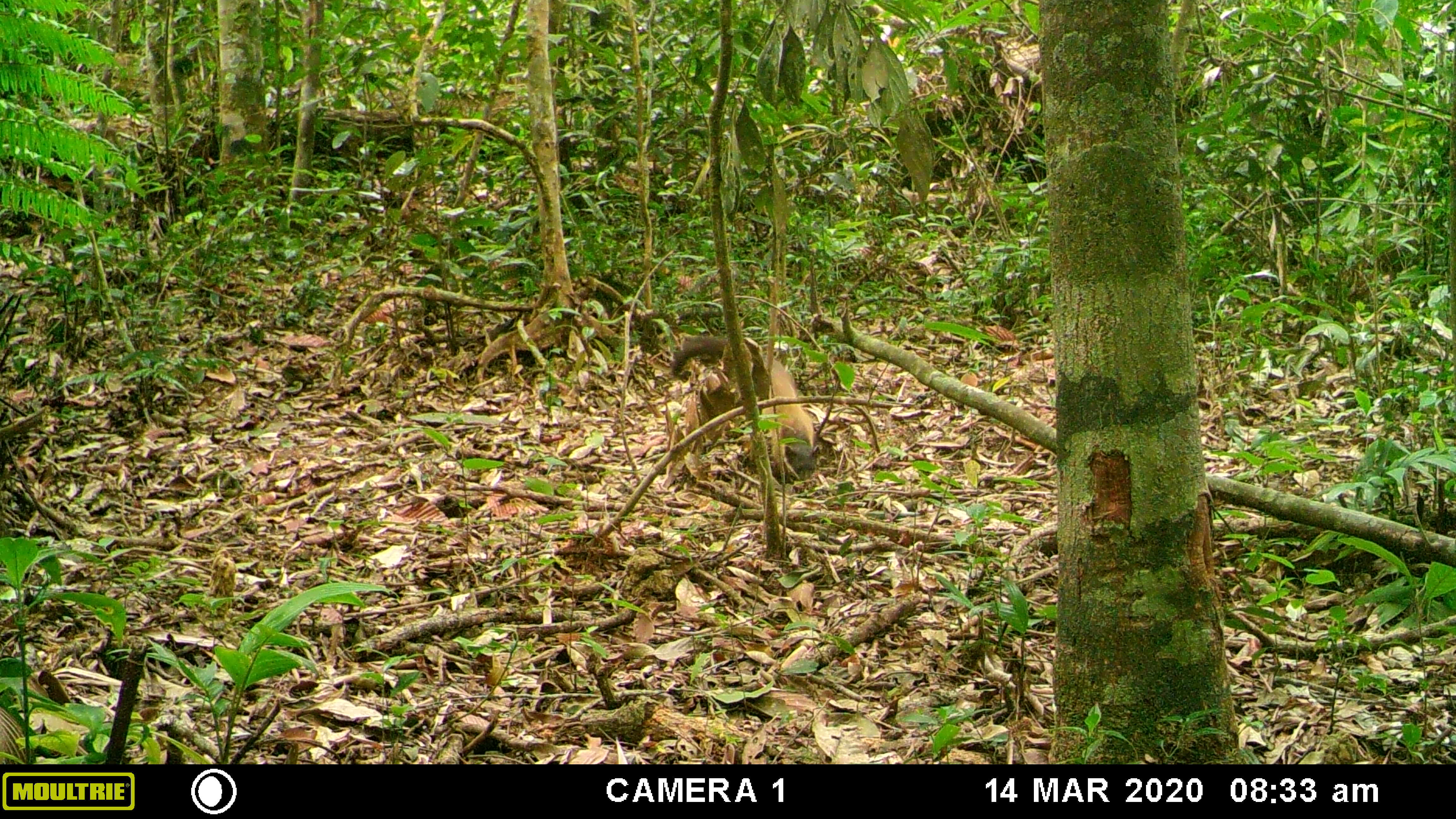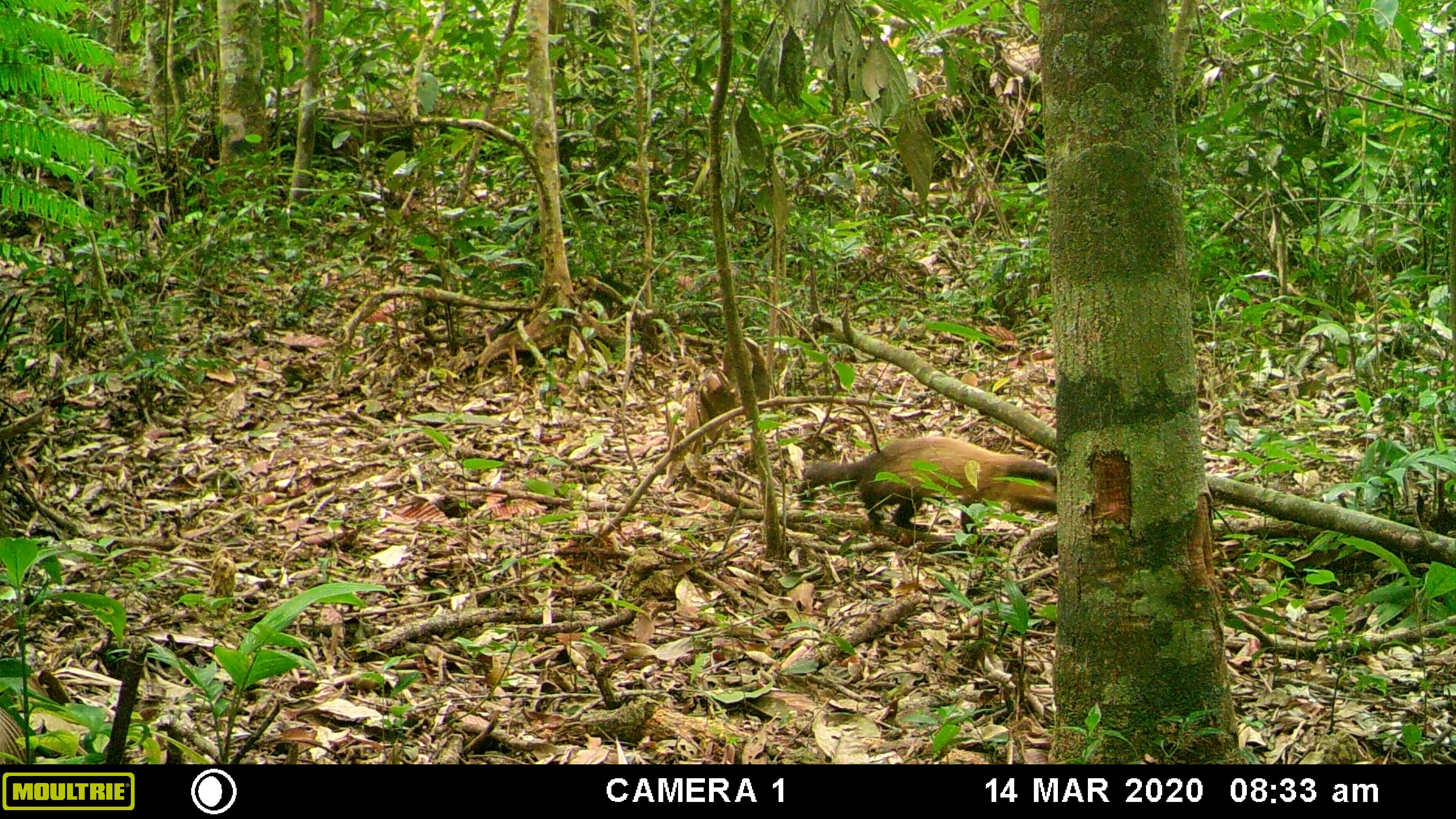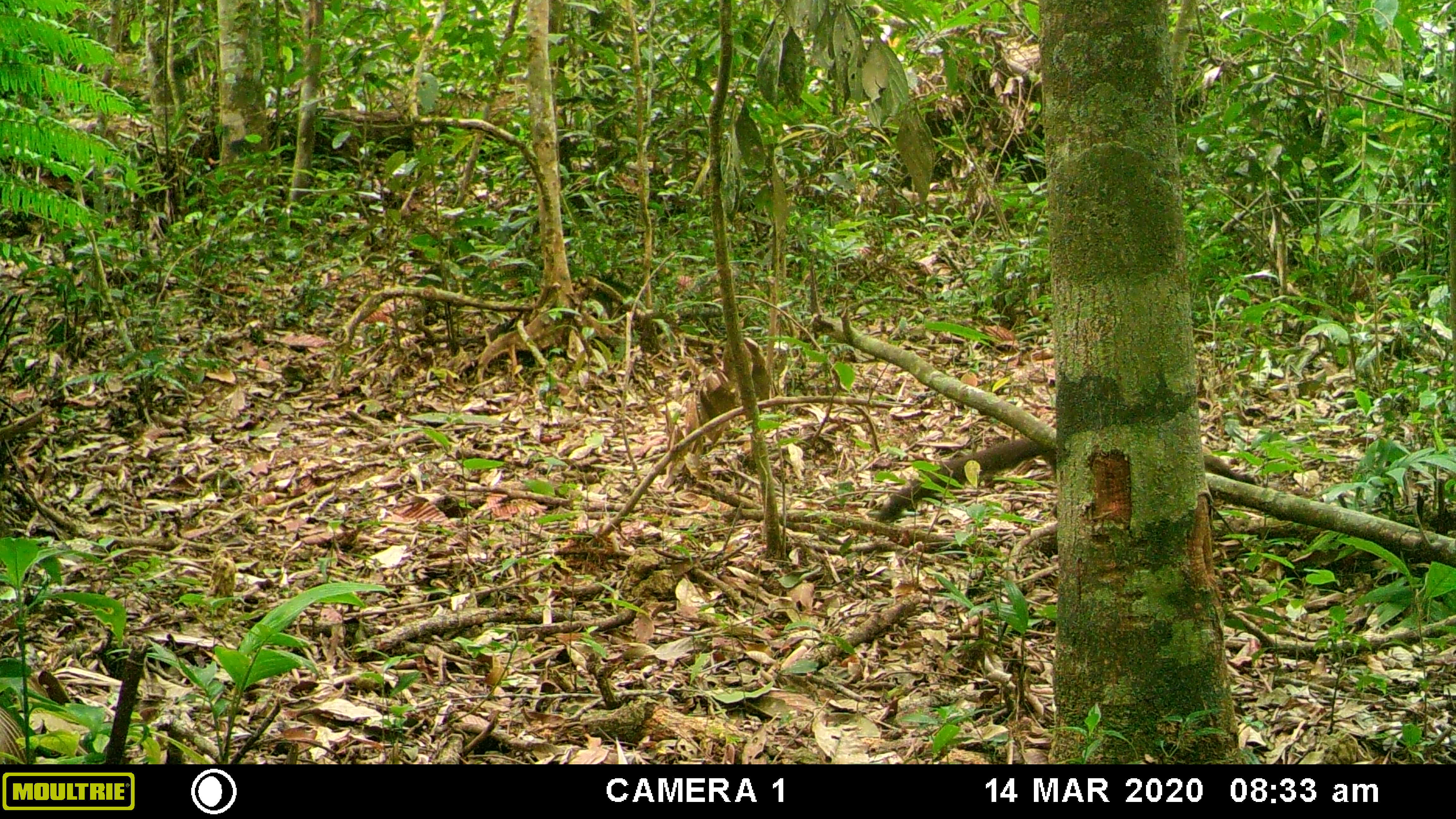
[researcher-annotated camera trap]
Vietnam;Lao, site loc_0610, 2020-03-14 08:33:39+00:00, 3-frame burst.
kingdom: Animalia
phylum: Chordata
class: Mammalia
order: Carnivora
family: Mustelidae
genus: Martes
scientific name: Martes flavigula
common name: yellow-throated marten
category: yellow throated marten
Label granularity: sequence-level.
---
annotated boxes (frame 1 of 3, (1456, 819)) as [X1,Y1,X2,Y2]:
yellow throated marten: [671,336,820,483]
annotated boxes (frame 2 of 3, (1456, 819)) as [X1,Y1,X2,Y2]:
yellow throated marten: [795,437,1058,534]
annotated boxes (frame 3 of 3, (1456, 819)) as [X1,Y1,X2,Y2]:
yellow throated marten: [875,436,1256,524]